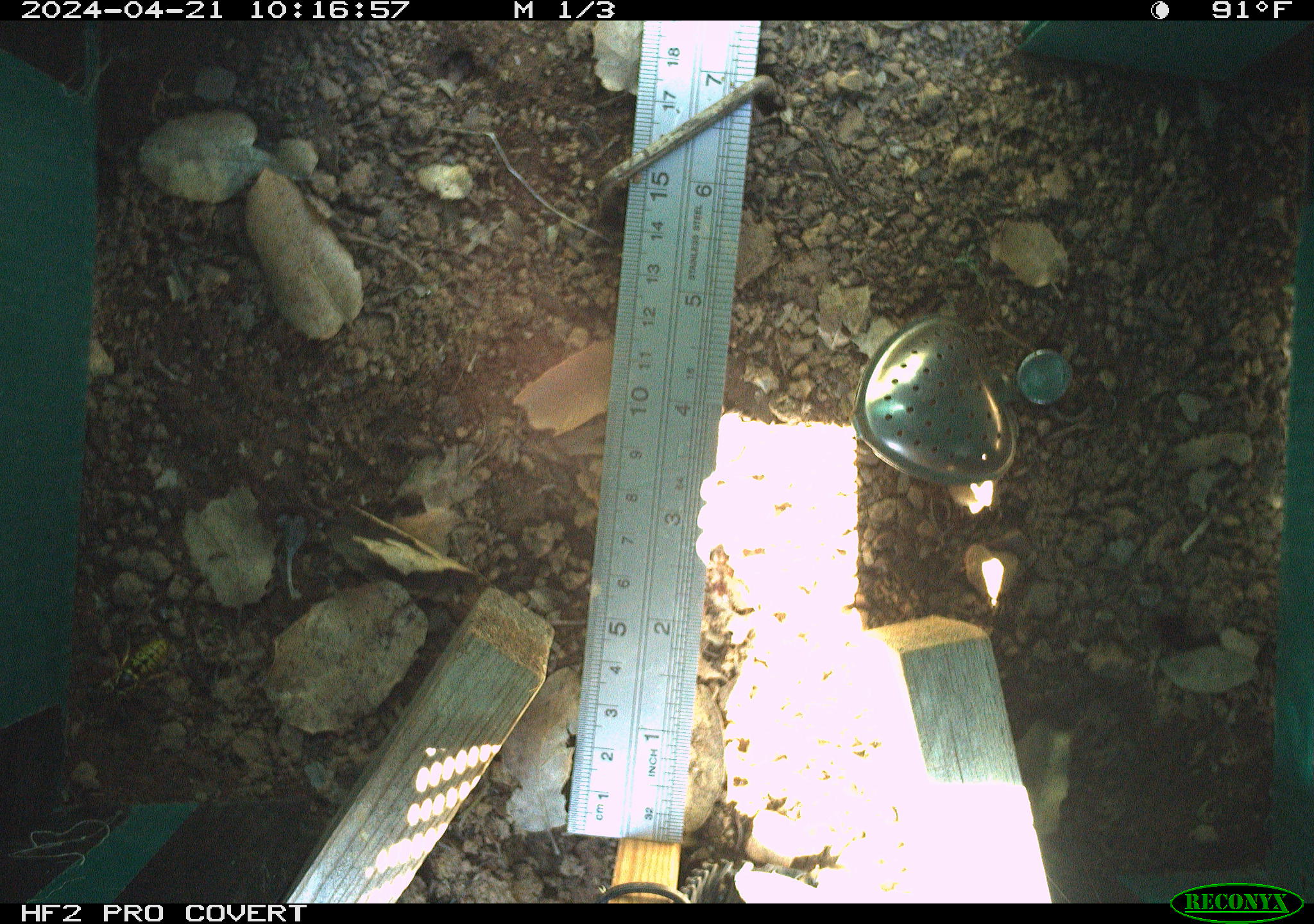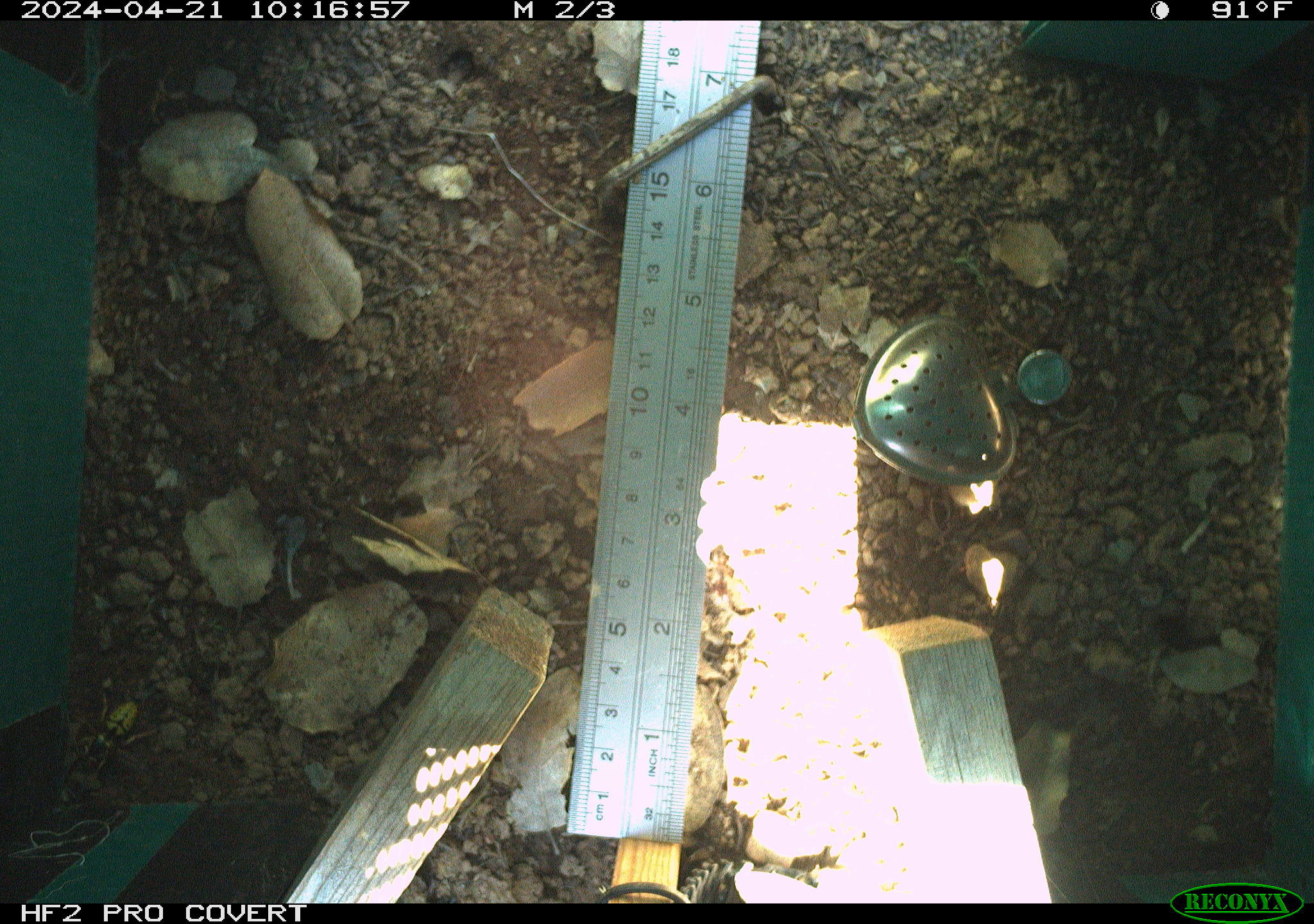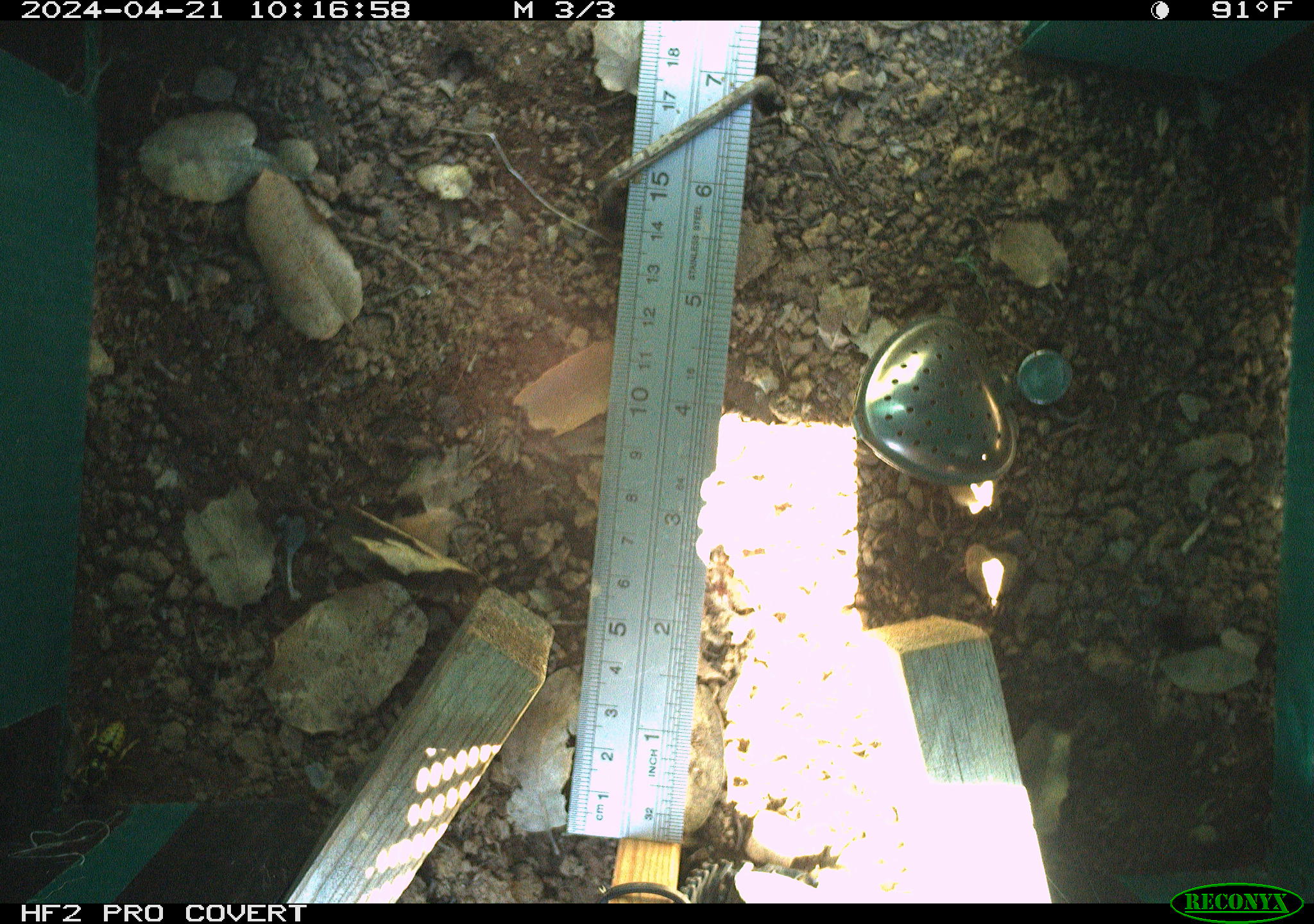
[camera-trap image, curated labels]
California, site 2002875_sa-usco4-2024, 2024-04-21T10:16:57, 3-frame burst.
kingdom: Animalia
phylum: Arthropoda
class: Insecta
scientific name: Insecta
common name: insect